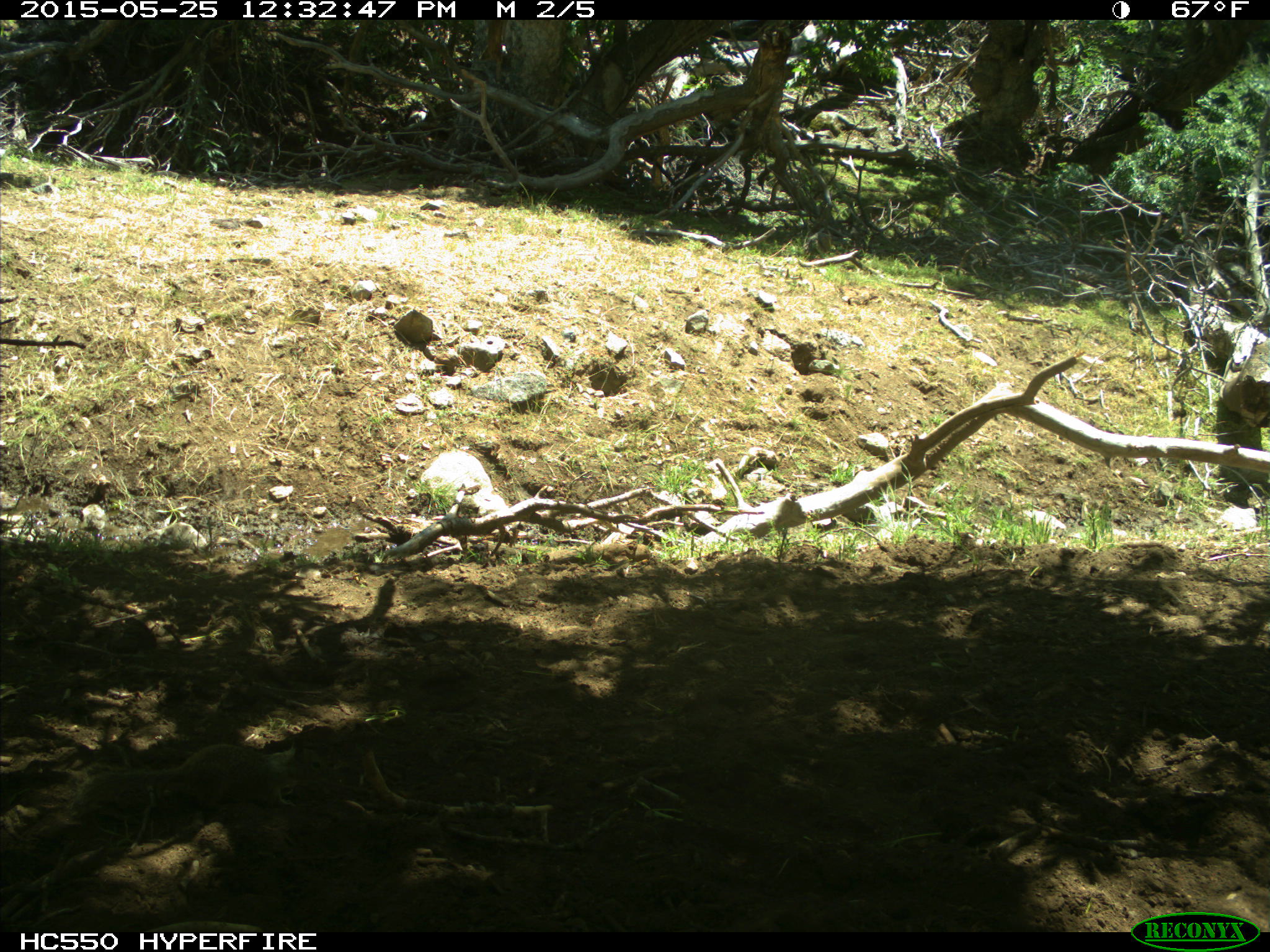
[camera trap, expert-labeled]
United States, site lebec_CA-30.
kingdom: Animalia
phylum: Chordata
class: Mammalia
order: Rodentia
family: Sciuridae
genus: Otospermophilus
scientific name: Otospermophilus beecheyi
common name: california ground squirrel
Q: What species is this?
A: Otospermophilus beecheyi (california ground squirrel).